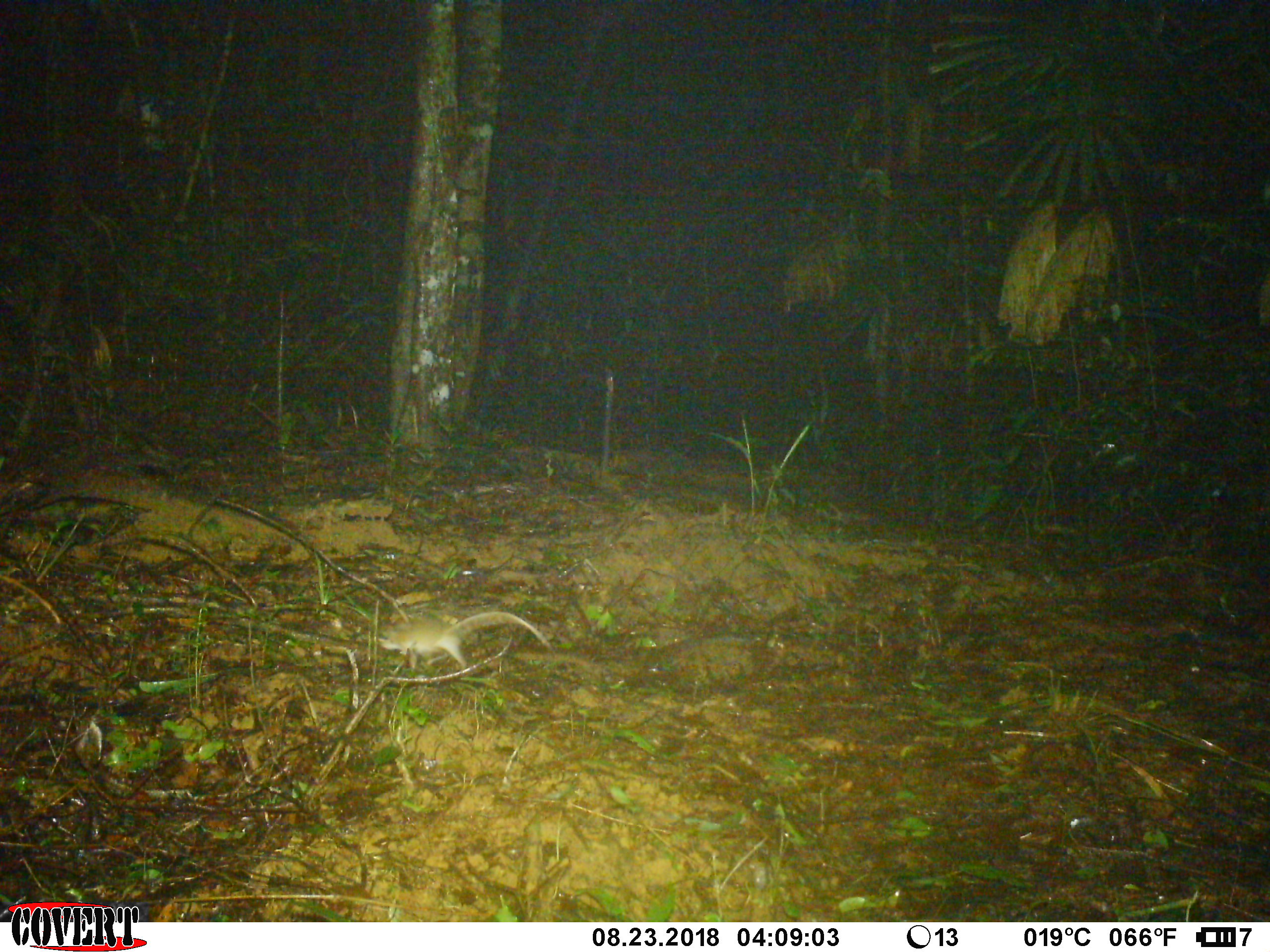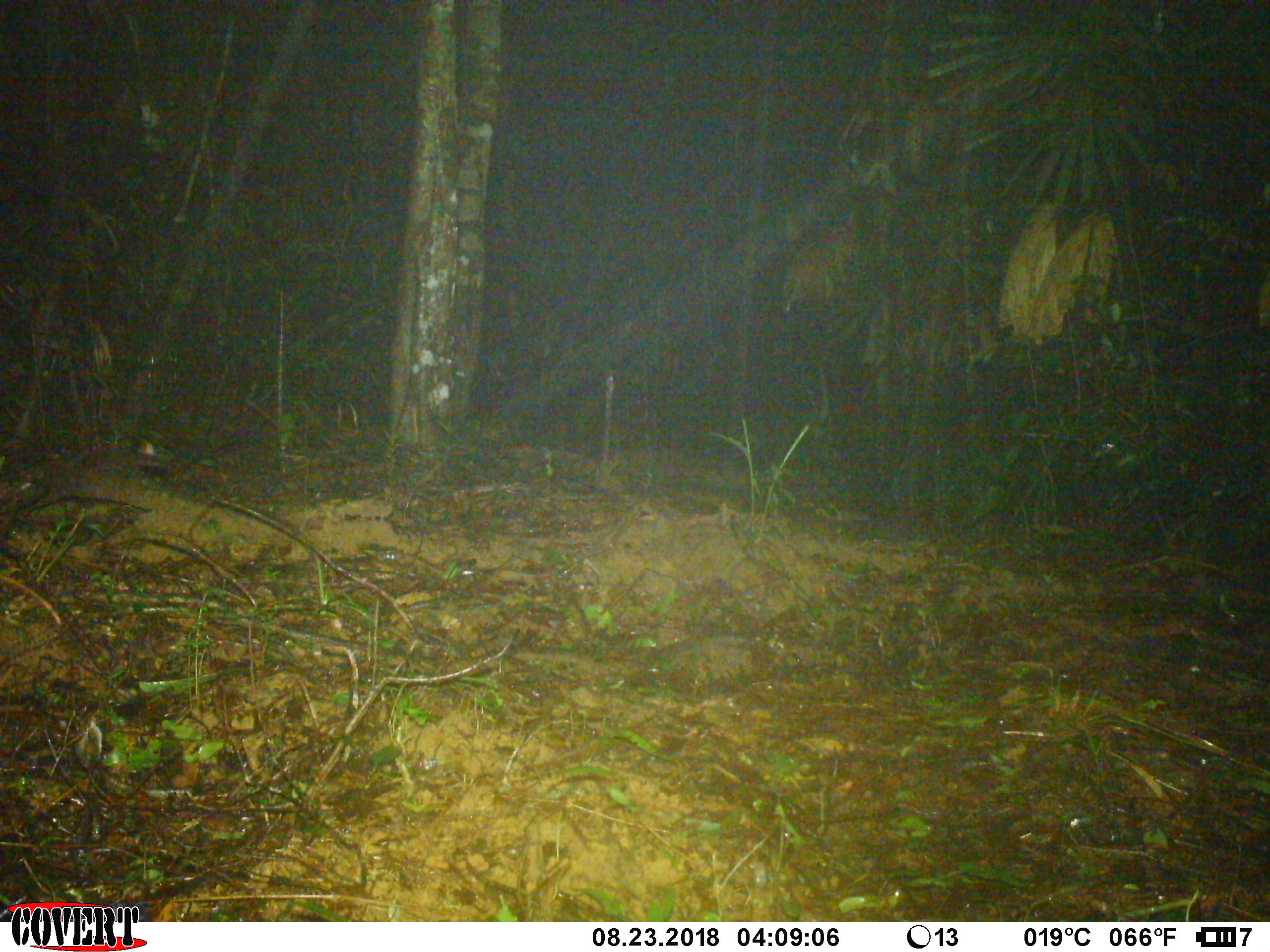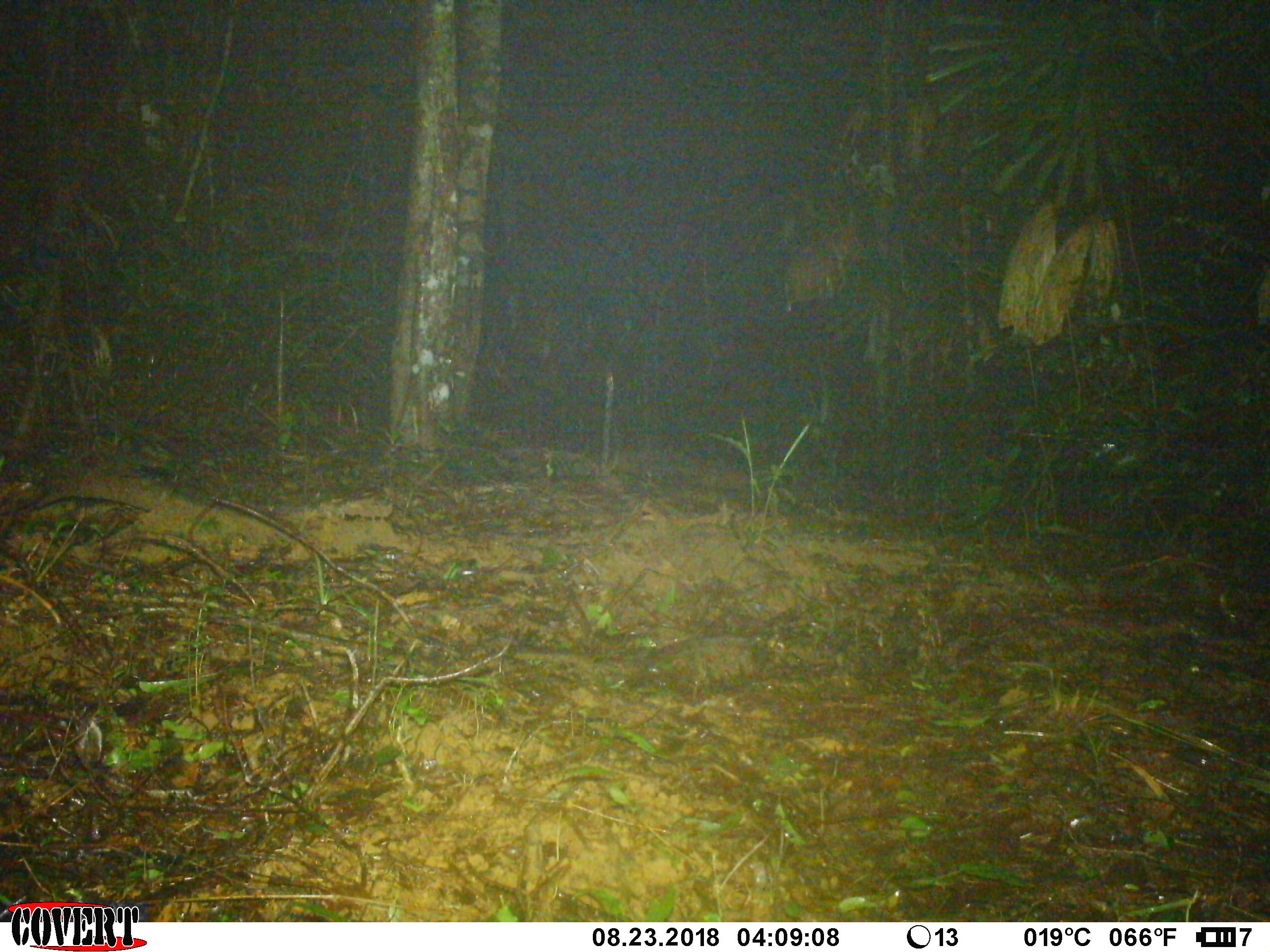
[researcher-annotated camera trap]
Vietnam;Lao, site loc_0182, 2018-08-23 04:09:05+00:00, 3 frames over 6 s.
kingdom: Animalia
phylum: Chordata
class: Mammalia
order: Rodentia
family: Muridae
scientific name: Muridae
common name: old-world mice and rats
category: unidentified murid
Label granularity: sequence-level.